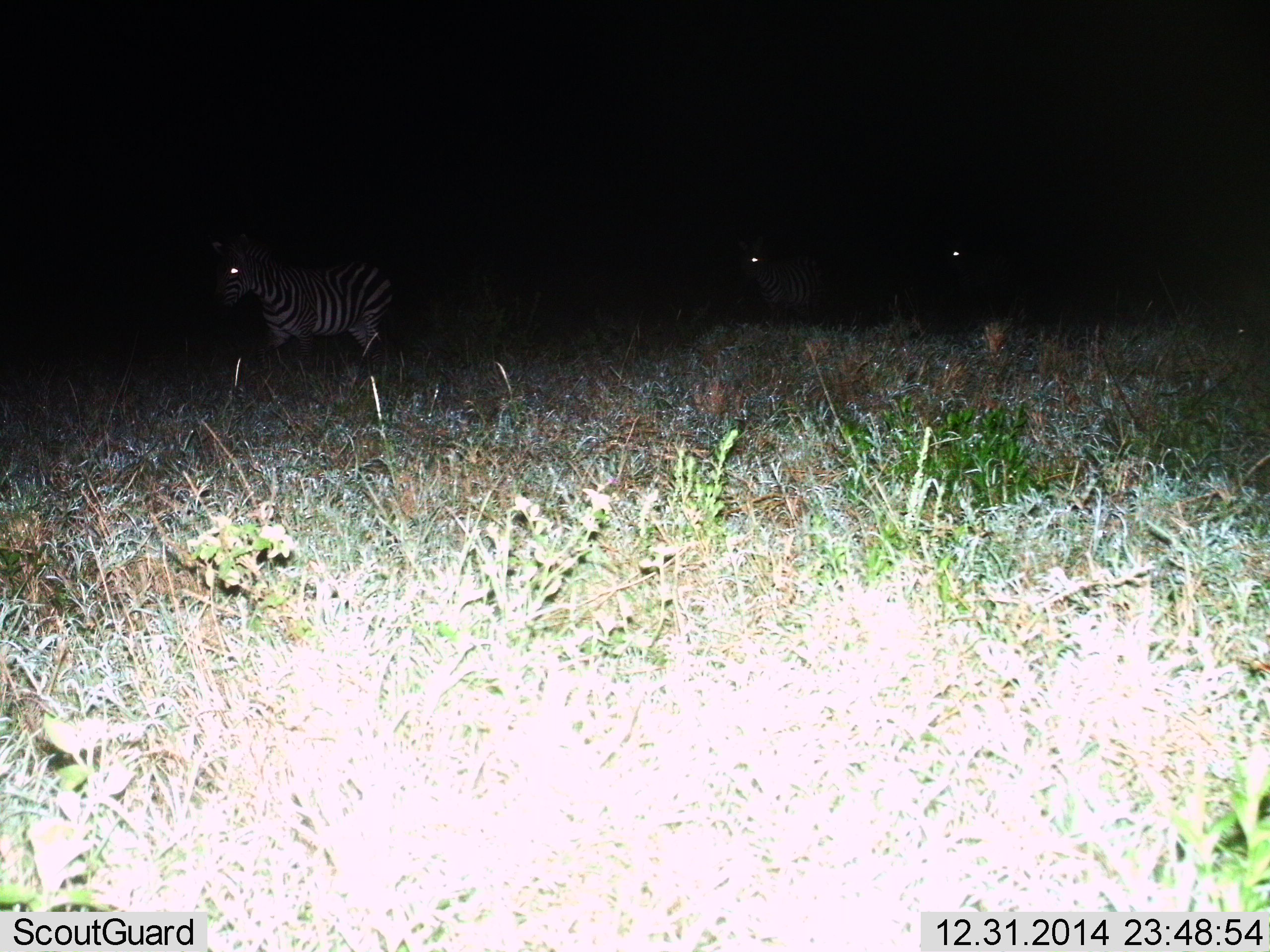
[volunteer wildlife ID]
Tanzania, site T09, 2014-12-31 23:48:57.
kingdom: Animalia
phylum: Chordata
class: Mammalia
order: Perissodactyla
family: Equidae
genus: Equus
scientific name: Equus quagga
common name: plains zebra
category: zebra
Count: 3.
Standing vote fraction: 50%.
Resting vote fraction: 0%.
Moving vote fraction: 60%.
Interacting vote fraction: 0%.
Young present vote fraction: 0%.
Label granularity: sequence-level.